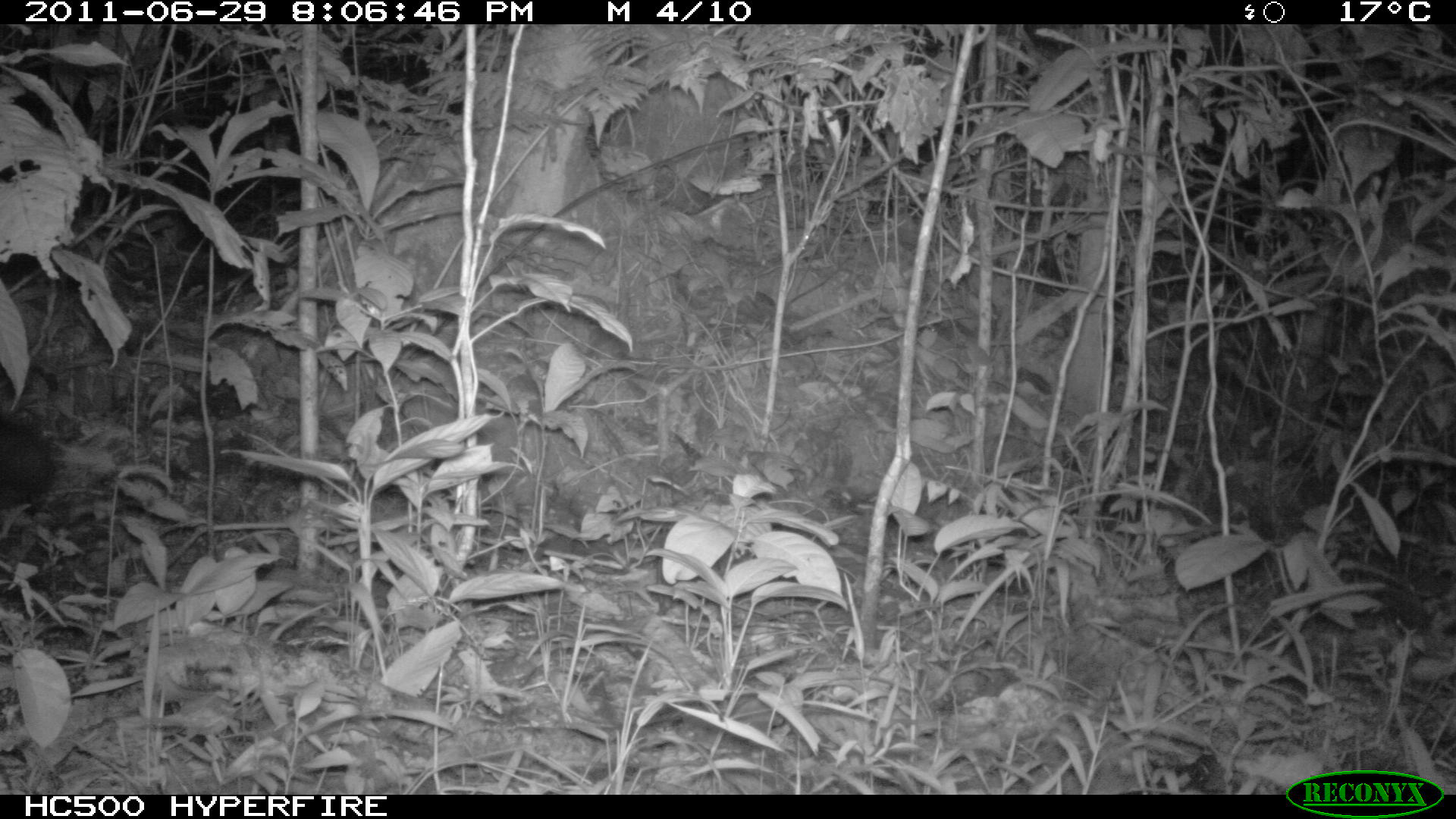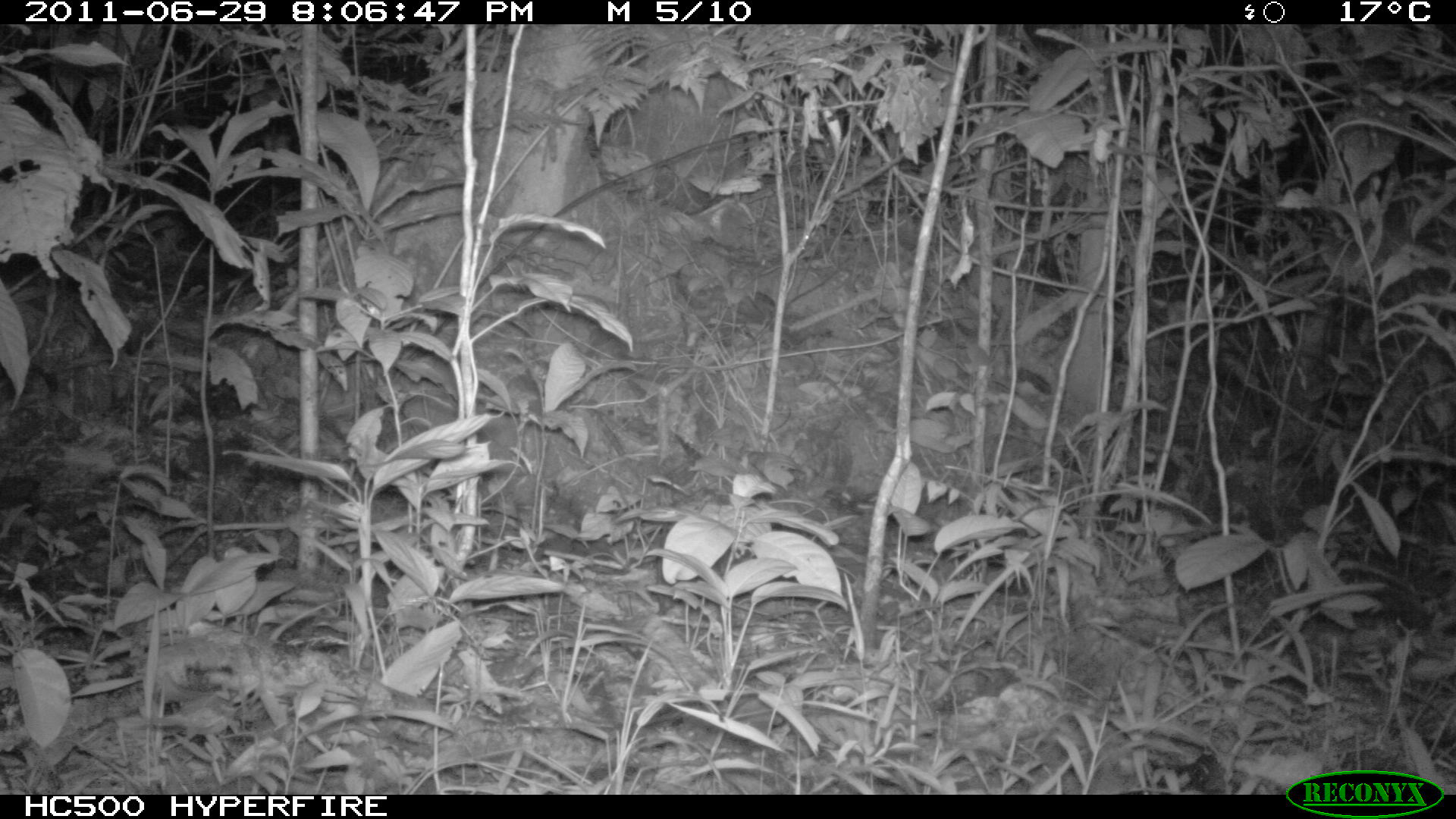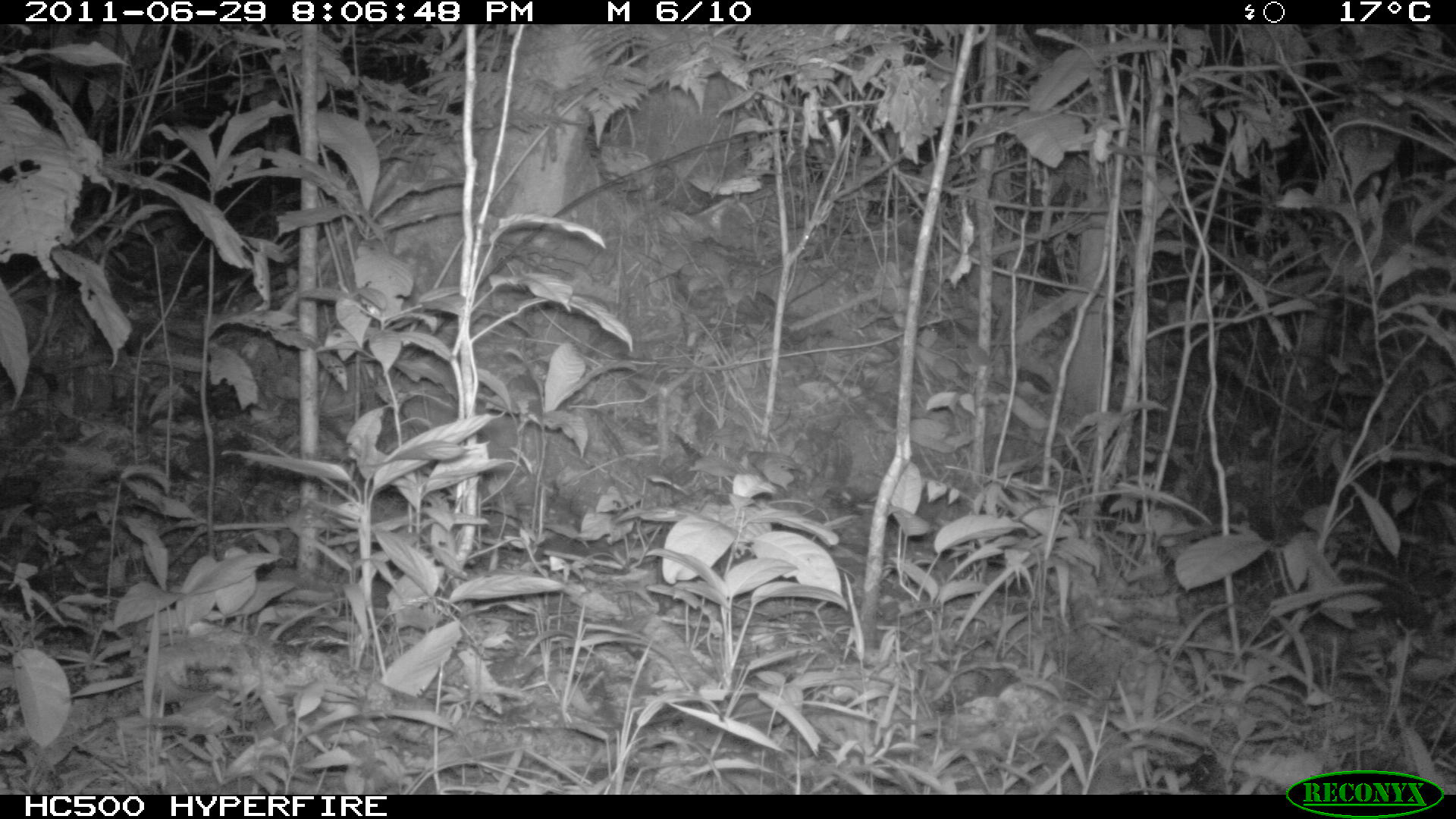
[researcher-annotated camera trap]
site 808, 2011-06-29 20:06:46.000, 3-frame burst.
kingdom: Animalia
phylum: Chordata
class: Mammalia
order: Carnivora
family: Canidae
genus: Atelocynus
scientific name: Atelocynus microtis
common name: short-eared dog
Atelocynus microtis (short-eared dog).